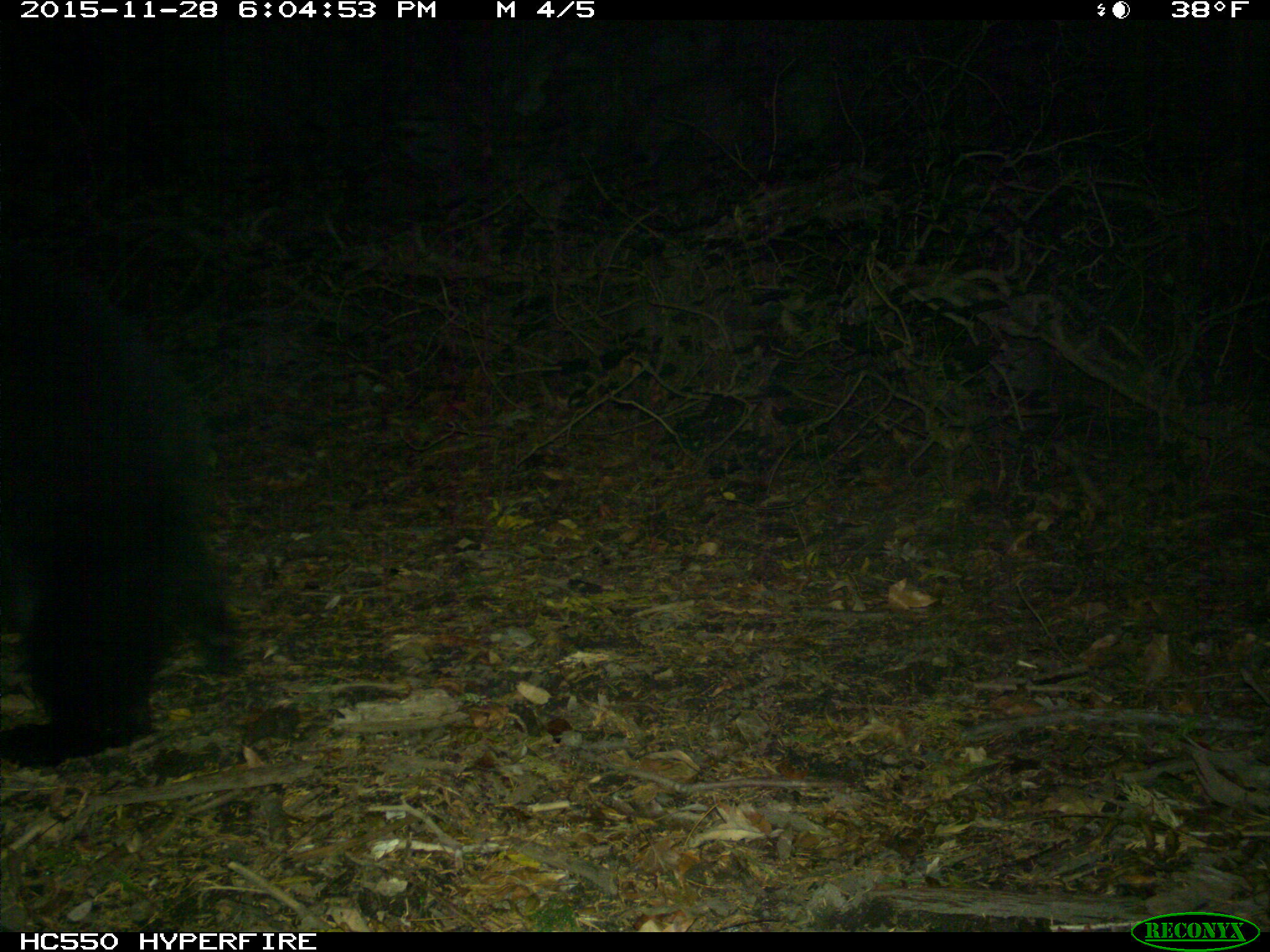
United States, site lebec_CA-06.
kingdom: Animalia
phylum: Chordata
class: Mammalia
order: Carnivora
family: Ursidae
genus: Ursus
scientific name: Ursus americanus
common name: american black bear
Ursus americanus (american black bear).